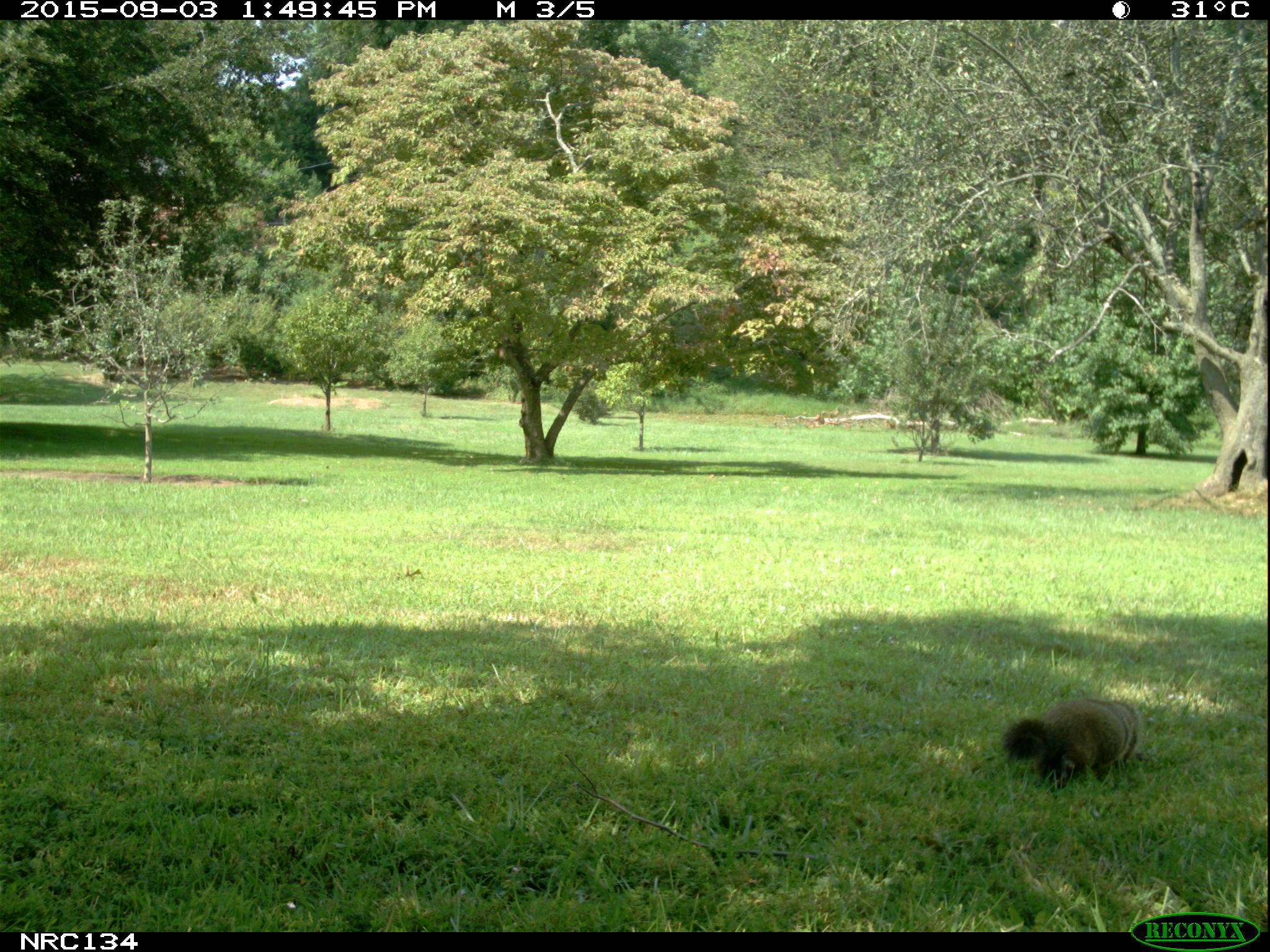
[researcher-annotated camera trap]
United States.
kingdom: Animalia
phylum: Chordata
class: Mammalia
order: Rodentia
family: Sciuridae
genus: Marmota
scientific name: Marmota monax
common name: woodchuck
Woodchuck (Marmota monax).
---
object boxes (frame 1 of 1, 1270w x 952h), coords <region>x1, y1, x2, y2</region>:
Woodchuck: <region>997, 686, 1150, 796</region>